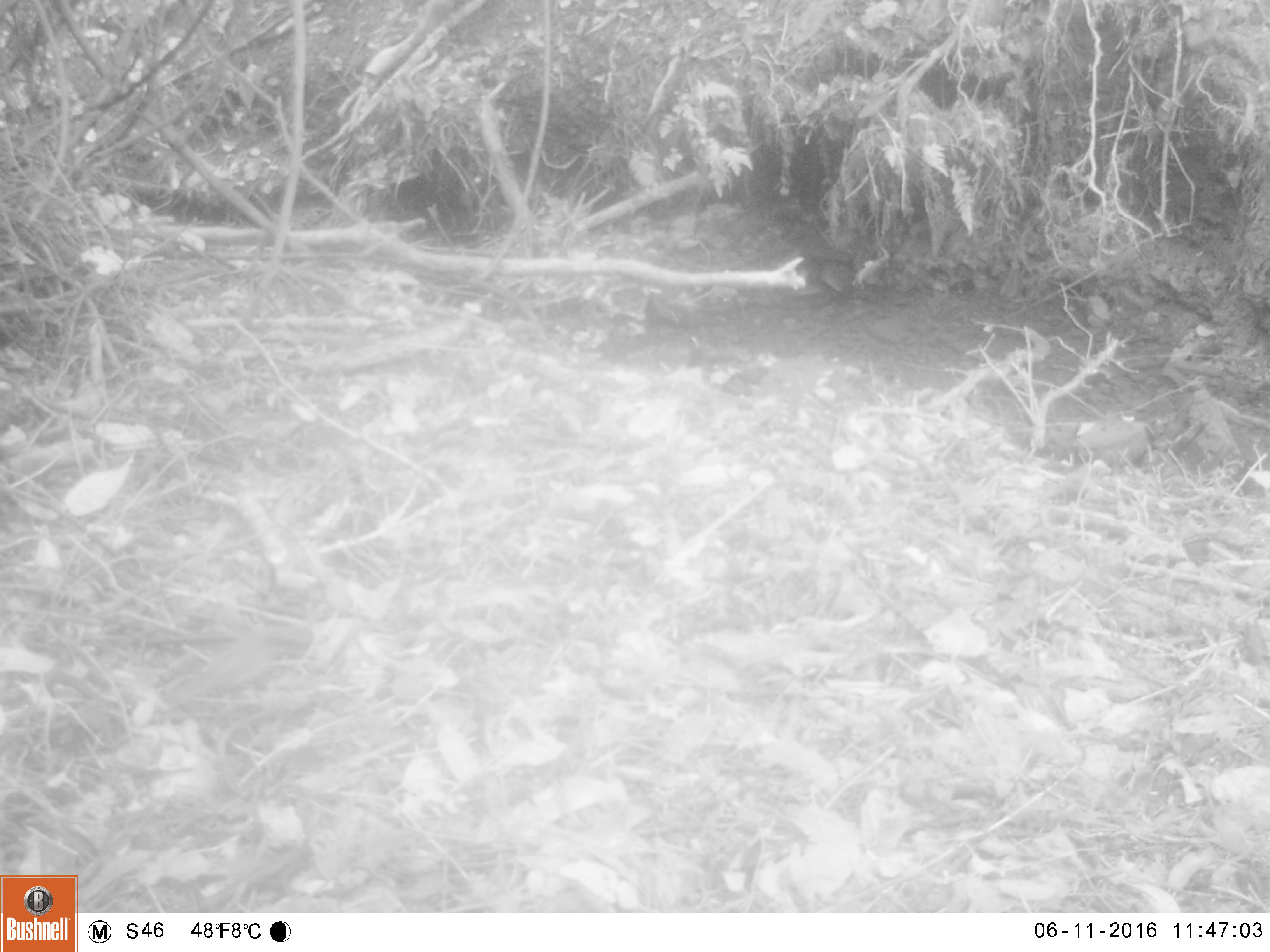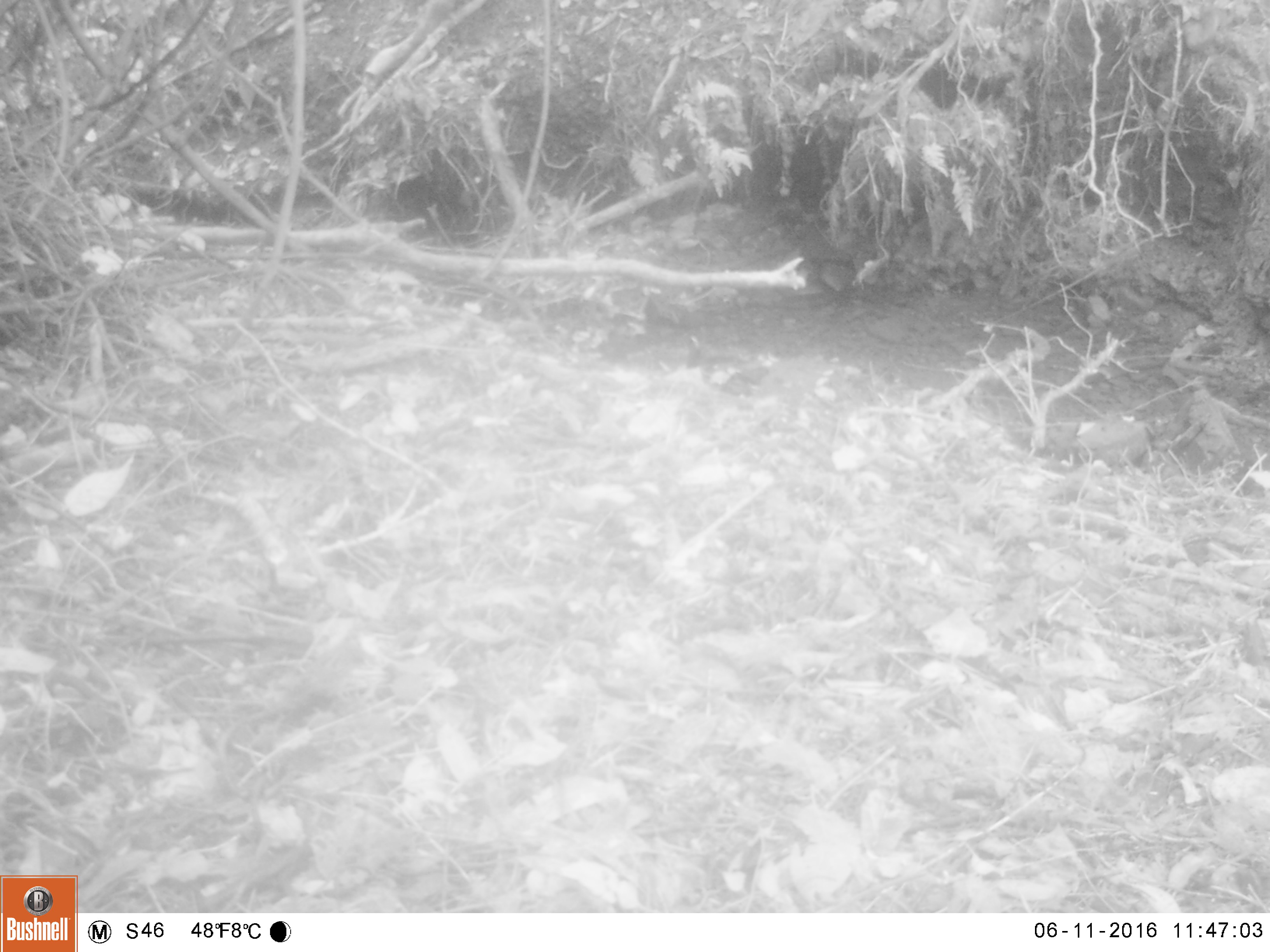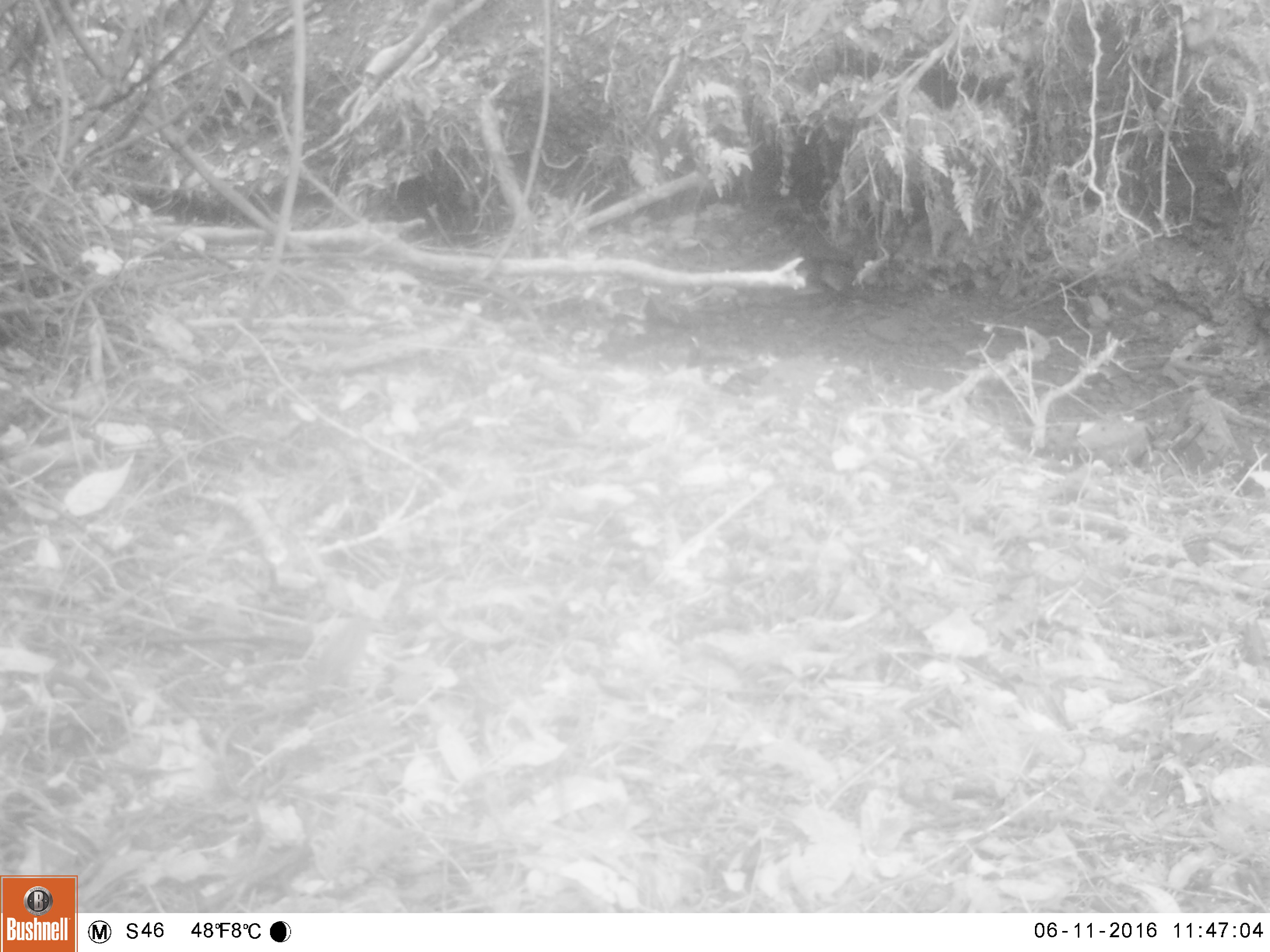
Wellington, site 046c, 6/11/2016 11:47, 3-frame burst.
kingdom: Animalia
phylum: Chordata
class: Aves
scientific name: Aves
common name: bird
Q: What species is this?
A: Bird (Aves).